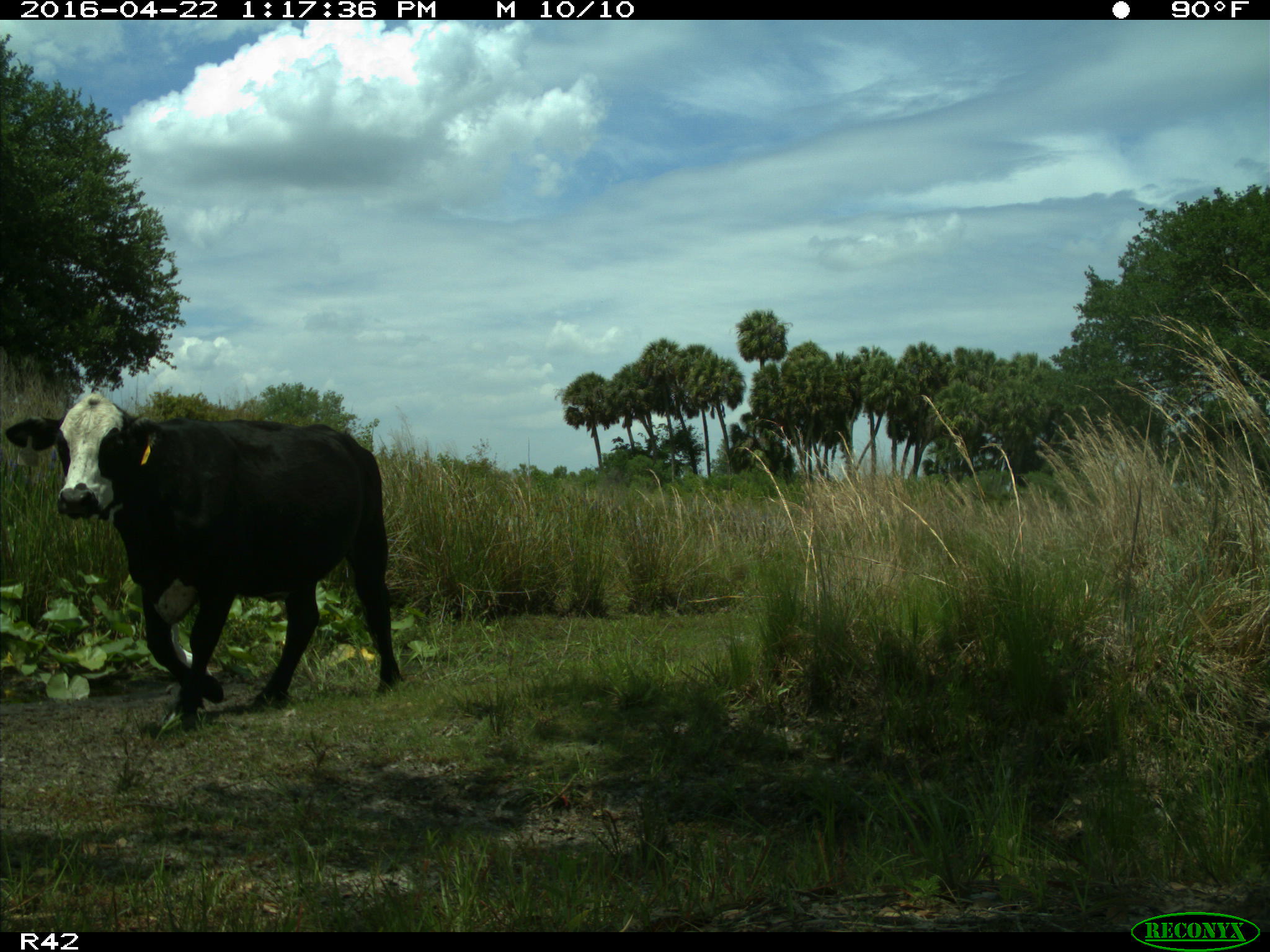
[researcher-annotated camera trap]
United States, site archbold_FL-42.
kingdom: Animalia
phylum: Chordata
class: Mammalia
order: Artiodactyla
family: Bovidae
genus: Bos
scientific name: Bos taurus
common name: domestic cow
Bos taurus (domestic cow).